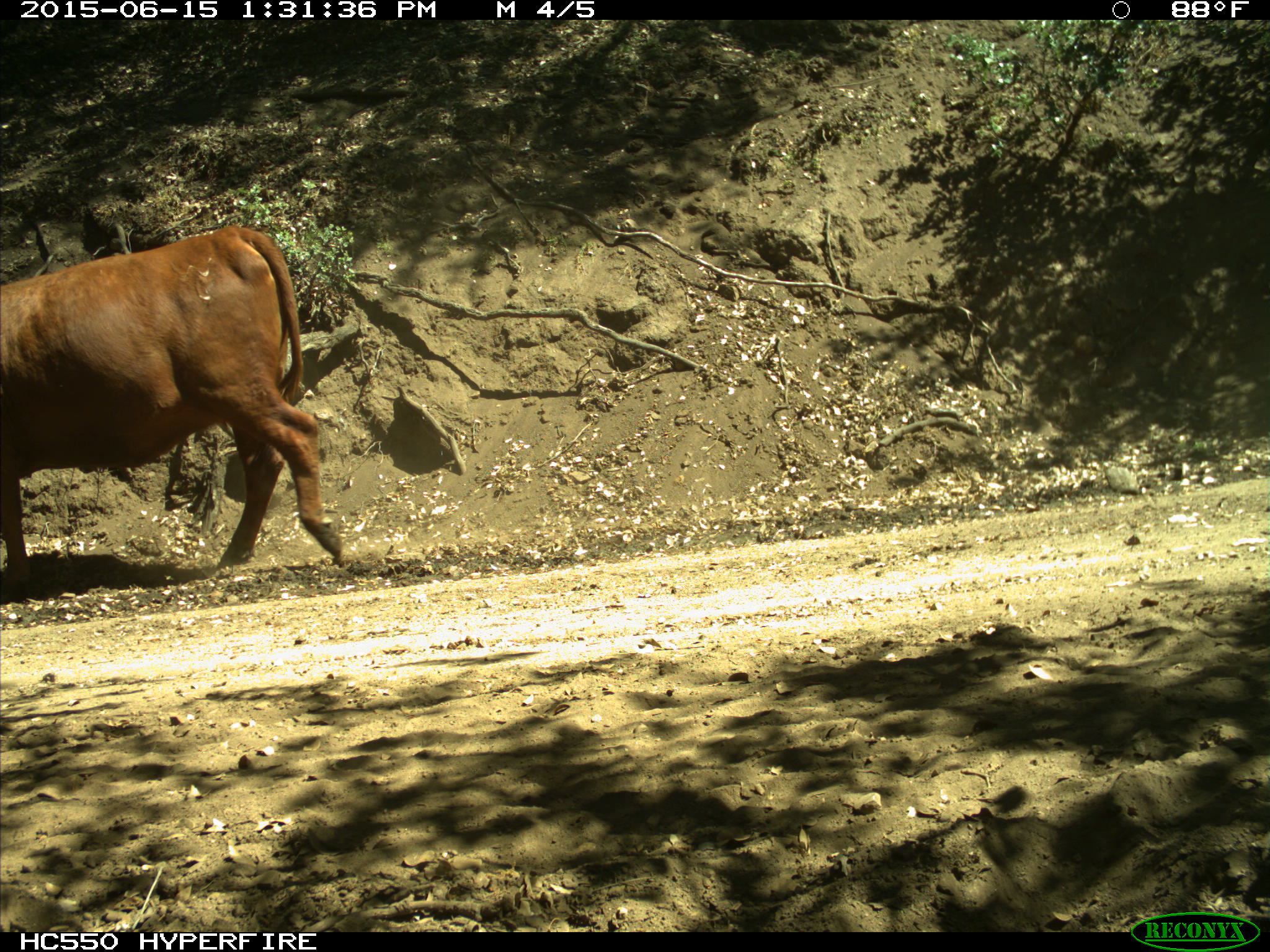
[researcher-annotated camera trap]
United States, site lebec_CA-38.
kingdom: Animalia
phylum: Chordata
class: Mammalia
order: Artiodactyla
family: Bovidae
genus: Bos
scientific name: Bos taurus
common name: domestic cow